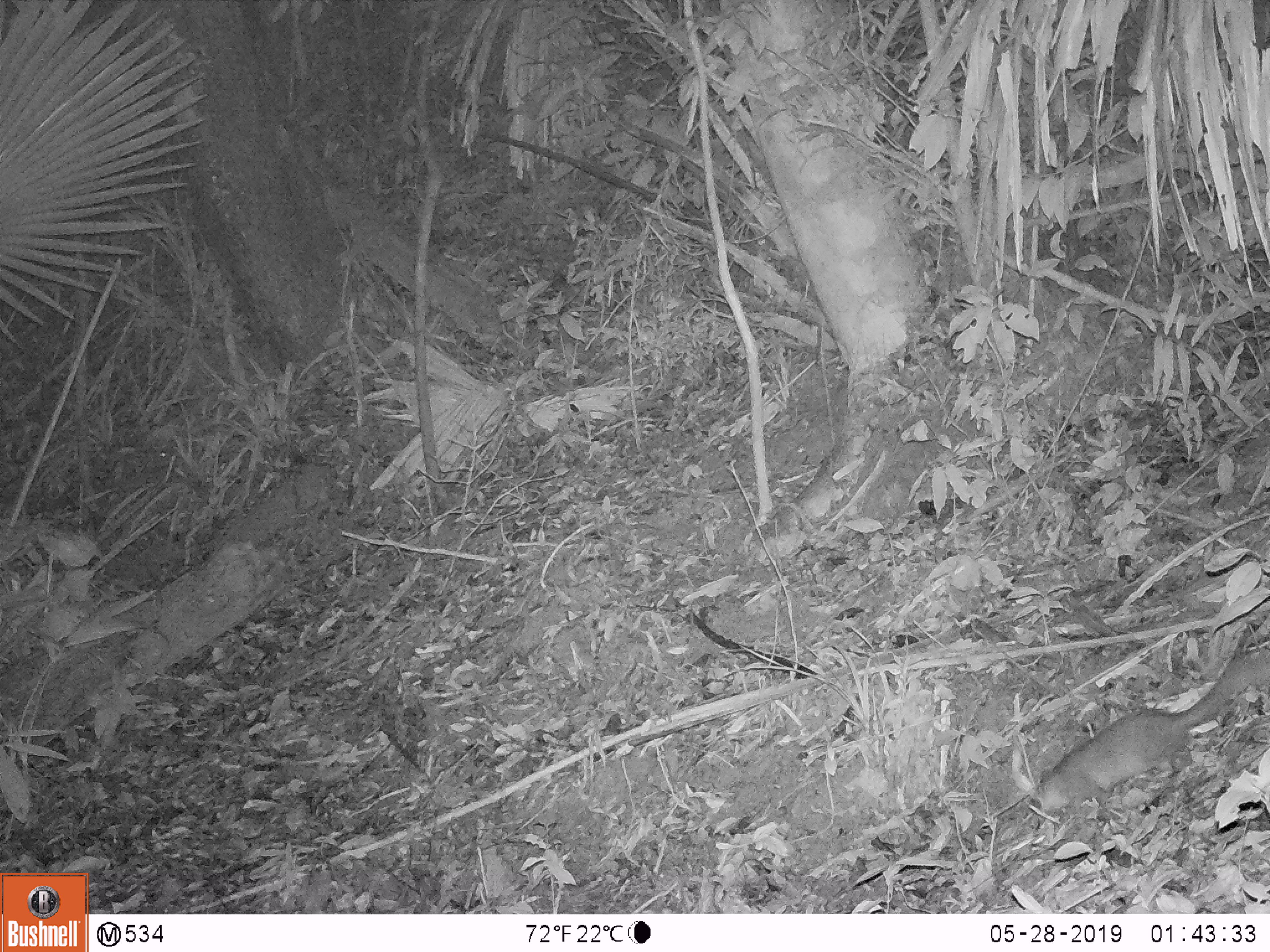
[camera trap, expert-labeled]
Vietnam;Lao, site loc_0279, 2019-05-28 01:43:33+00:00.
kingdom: Animalia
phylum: Chordata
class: Mammalia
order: Carnivora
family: Mustelidae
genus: Melogale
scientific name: Melogale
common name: ferret badger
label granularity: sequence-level